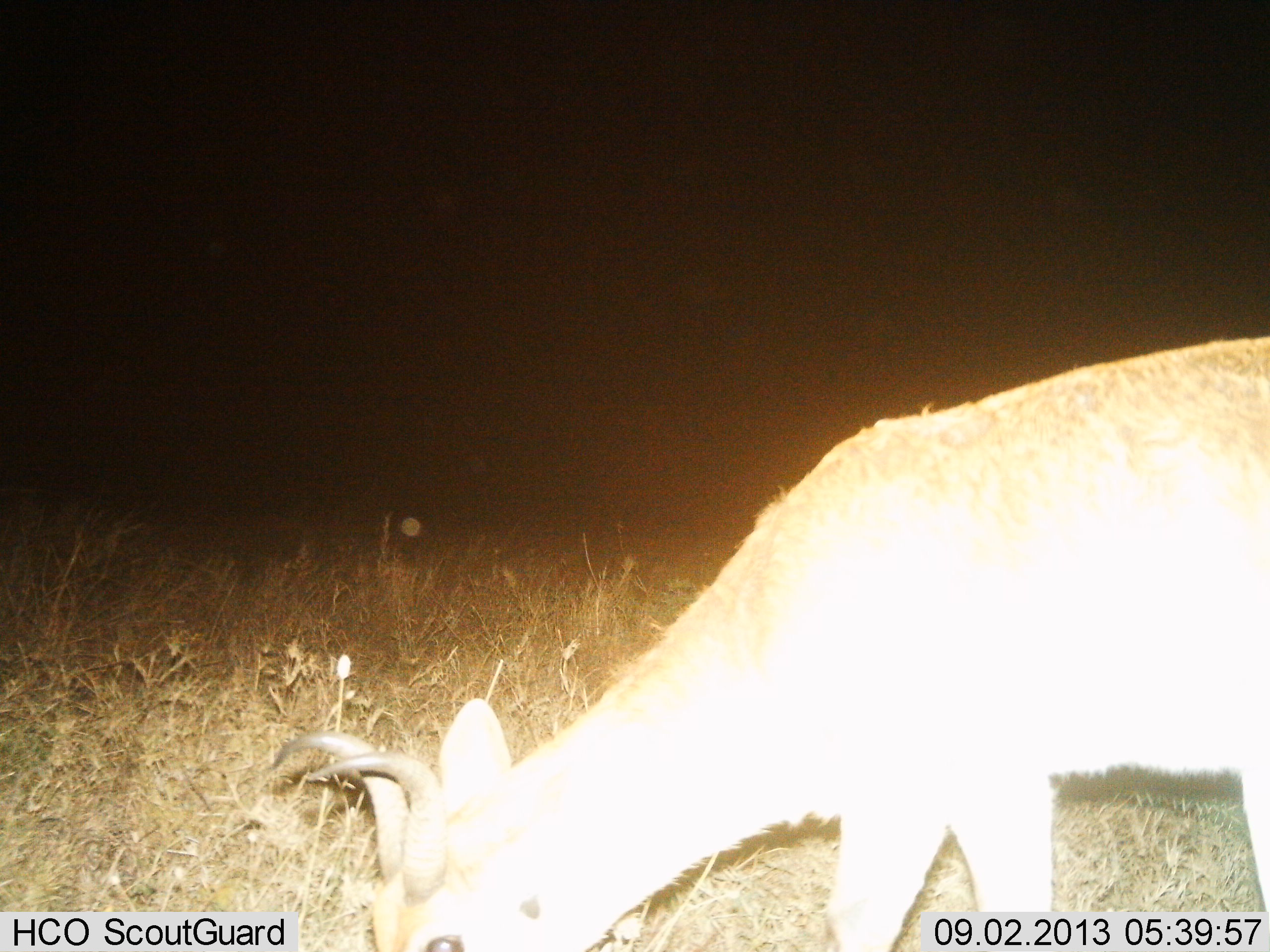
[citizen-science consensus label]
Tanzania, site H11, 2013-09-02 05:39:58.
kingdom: Animalia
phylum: Chordata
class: Mammalia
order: Artiodactyla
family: Bovidae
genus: Redunca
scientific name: Redunca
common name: reedbuck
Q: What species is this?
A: Reedbuck (Redunca).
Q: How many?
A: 1.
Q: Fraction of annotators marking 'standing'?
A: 23%.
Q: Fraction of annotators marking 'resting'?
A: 0%.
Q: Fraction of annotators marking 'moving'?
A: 0%.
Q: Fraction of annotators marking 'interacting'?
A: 0%.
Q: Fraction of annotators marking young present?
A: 0%.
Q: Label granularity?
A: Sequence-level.